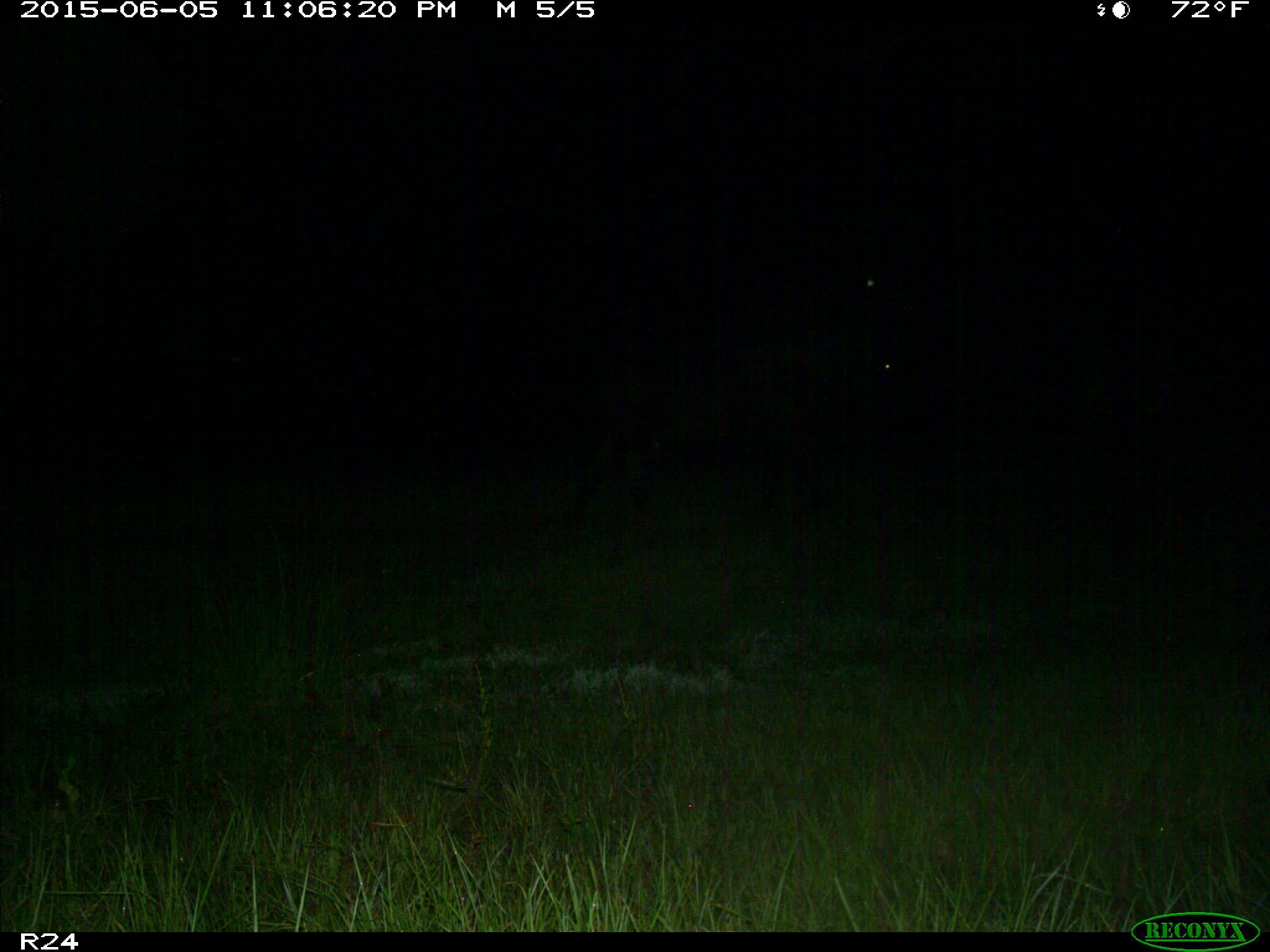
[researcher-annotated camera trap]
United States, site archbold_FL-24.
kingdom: Animalia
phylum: Chordata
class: Mammalia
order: Artiodactyla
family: Bovidae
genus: Bos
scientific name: Bos taurus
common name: domestic cow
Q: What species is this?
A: Bos taurus (domestic cow).